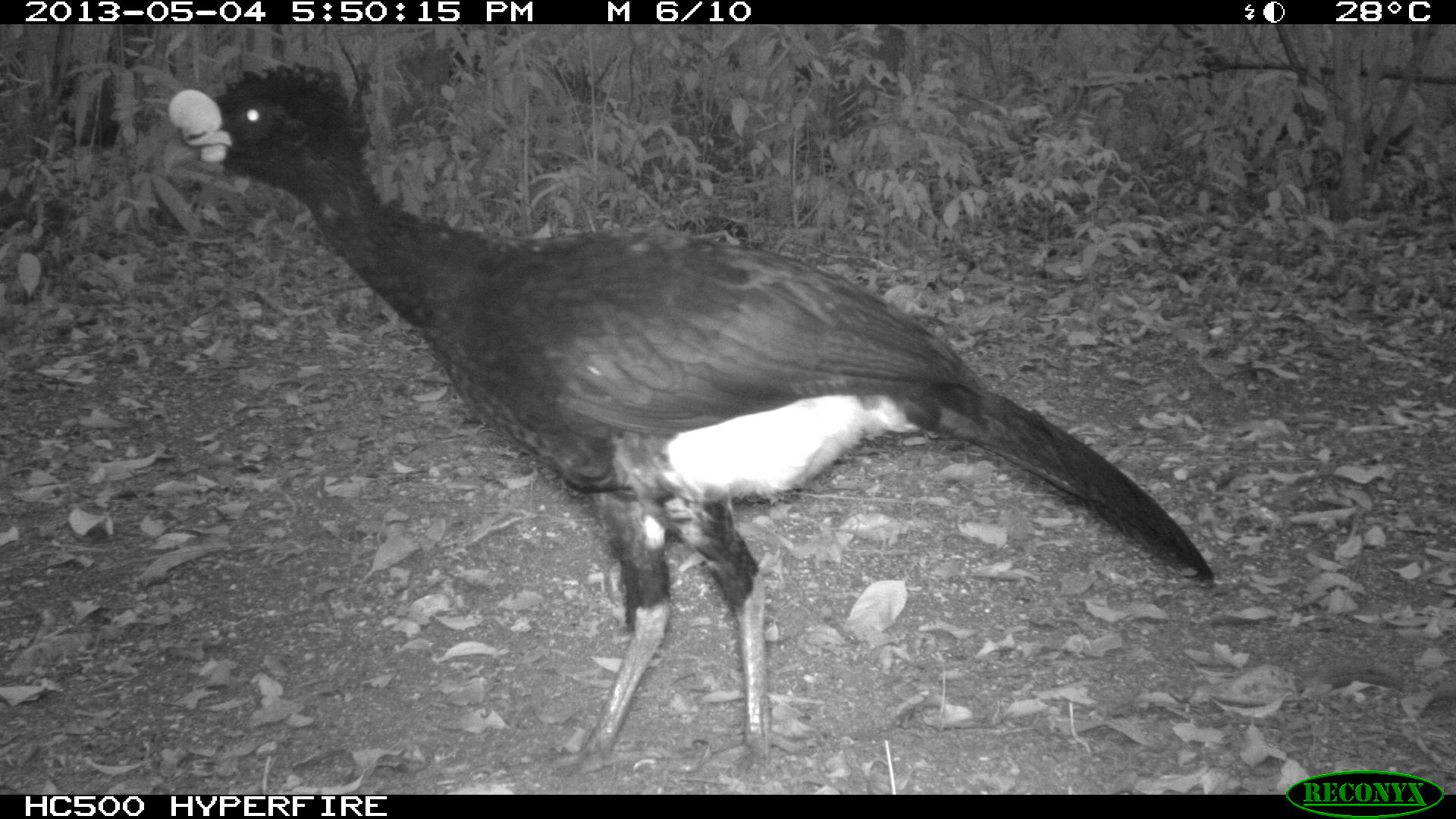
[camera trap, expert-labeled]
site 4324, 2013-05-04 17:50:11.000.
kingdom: Animalia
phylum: Chordata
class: Aves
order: Galliformes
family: Cracidae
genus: Crax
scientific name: Crax rubra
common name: great curassow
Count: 1.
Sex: male.